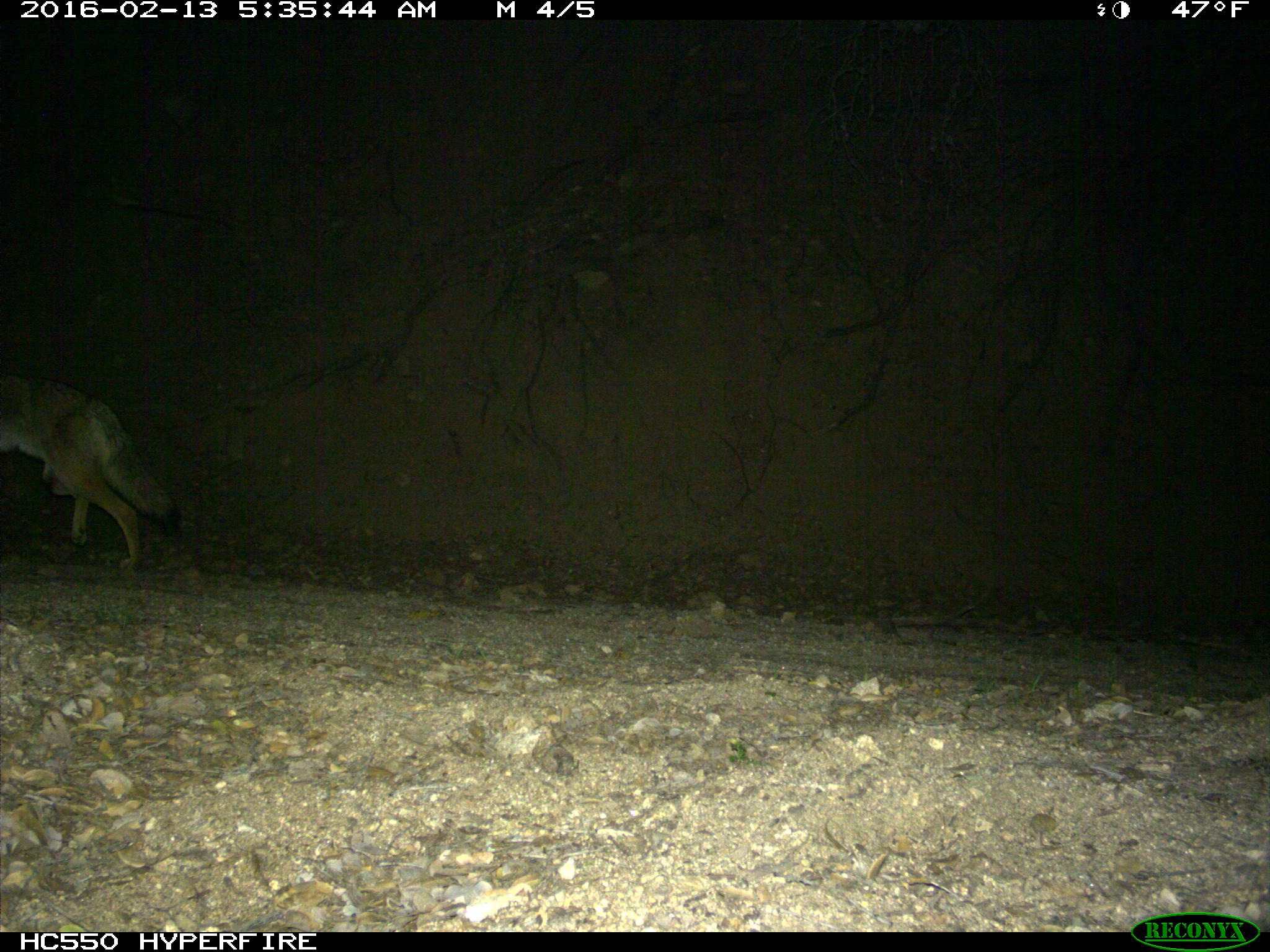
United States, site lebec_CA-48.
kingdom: Animalia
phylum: Chordata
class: Mammalia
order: Carnivora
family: Canidae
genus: Canis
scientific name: Canis latrans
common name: coyote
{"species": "Canis latrans (coyote)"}